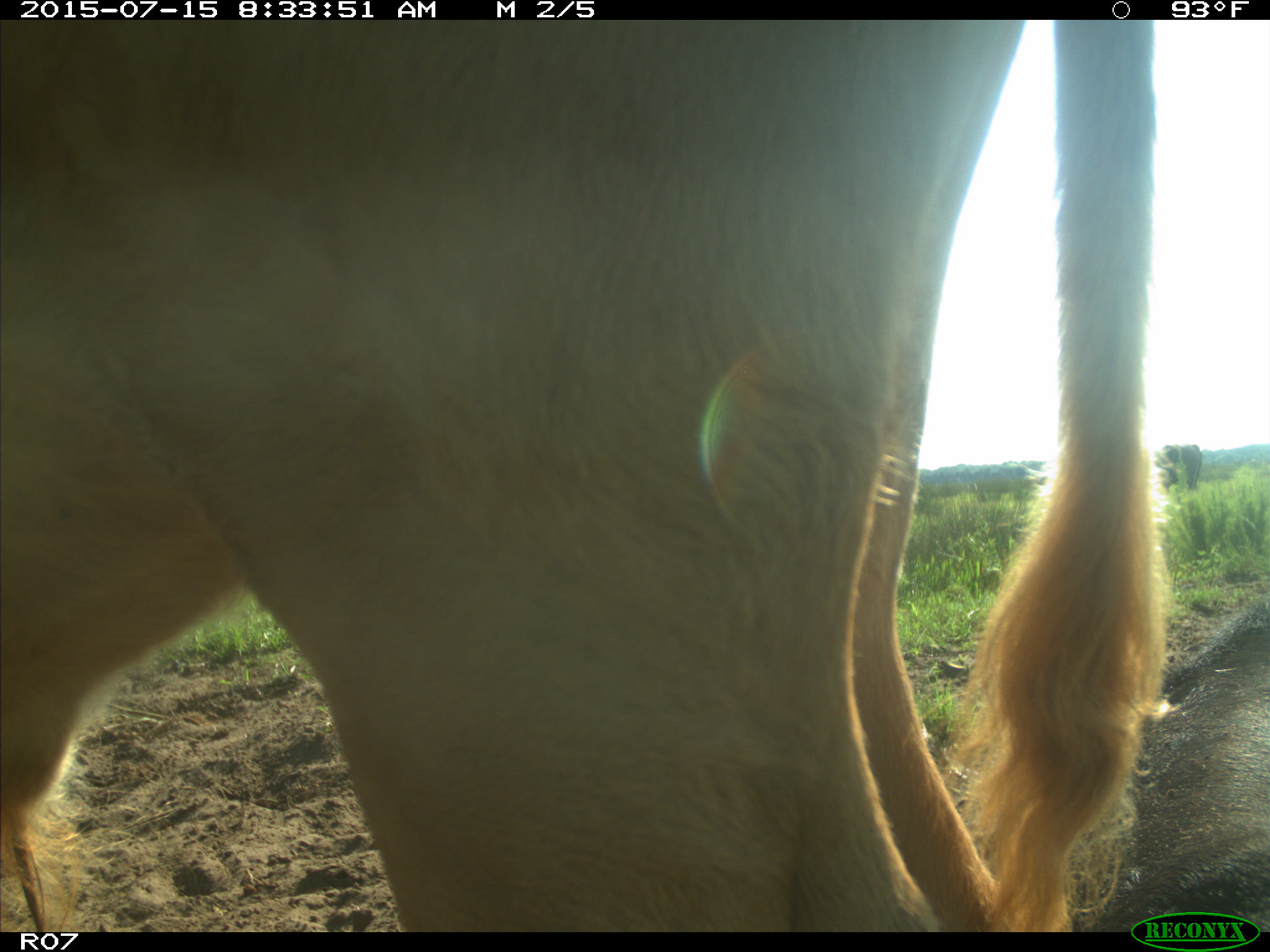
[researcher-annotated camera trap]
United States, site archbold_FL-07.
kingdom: Animalia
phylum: Chordata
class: Mammalia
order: Artiodactyla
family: Bovidae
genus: Bos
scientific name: Bos taurus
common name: domestic cow